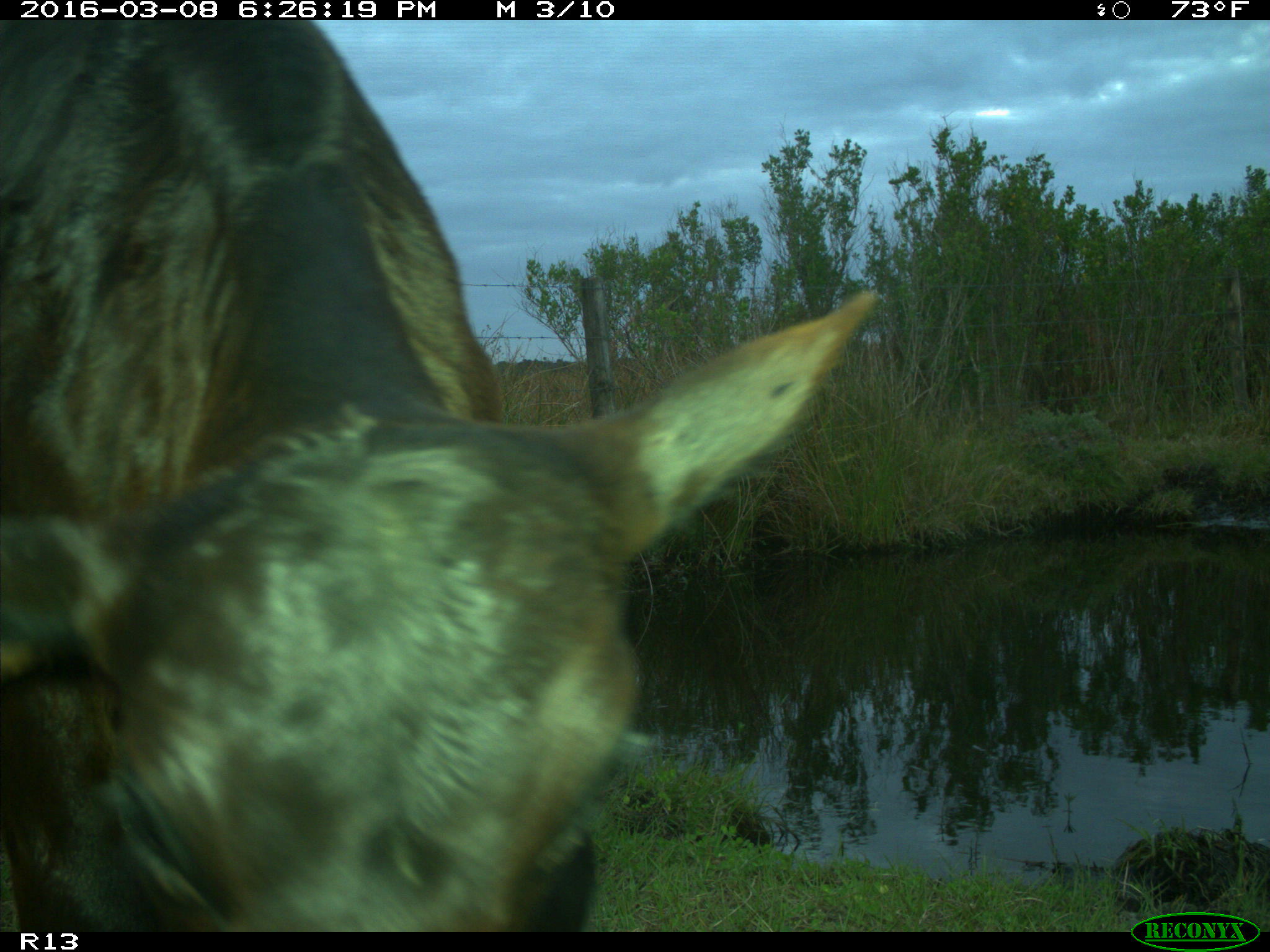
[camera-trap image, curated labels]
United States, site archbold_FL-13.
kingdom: Animalia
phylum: Chordata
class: Mammalia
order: Artiodactyla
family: Bovidae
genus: Bos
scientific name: Bos taurus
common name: domestic cow